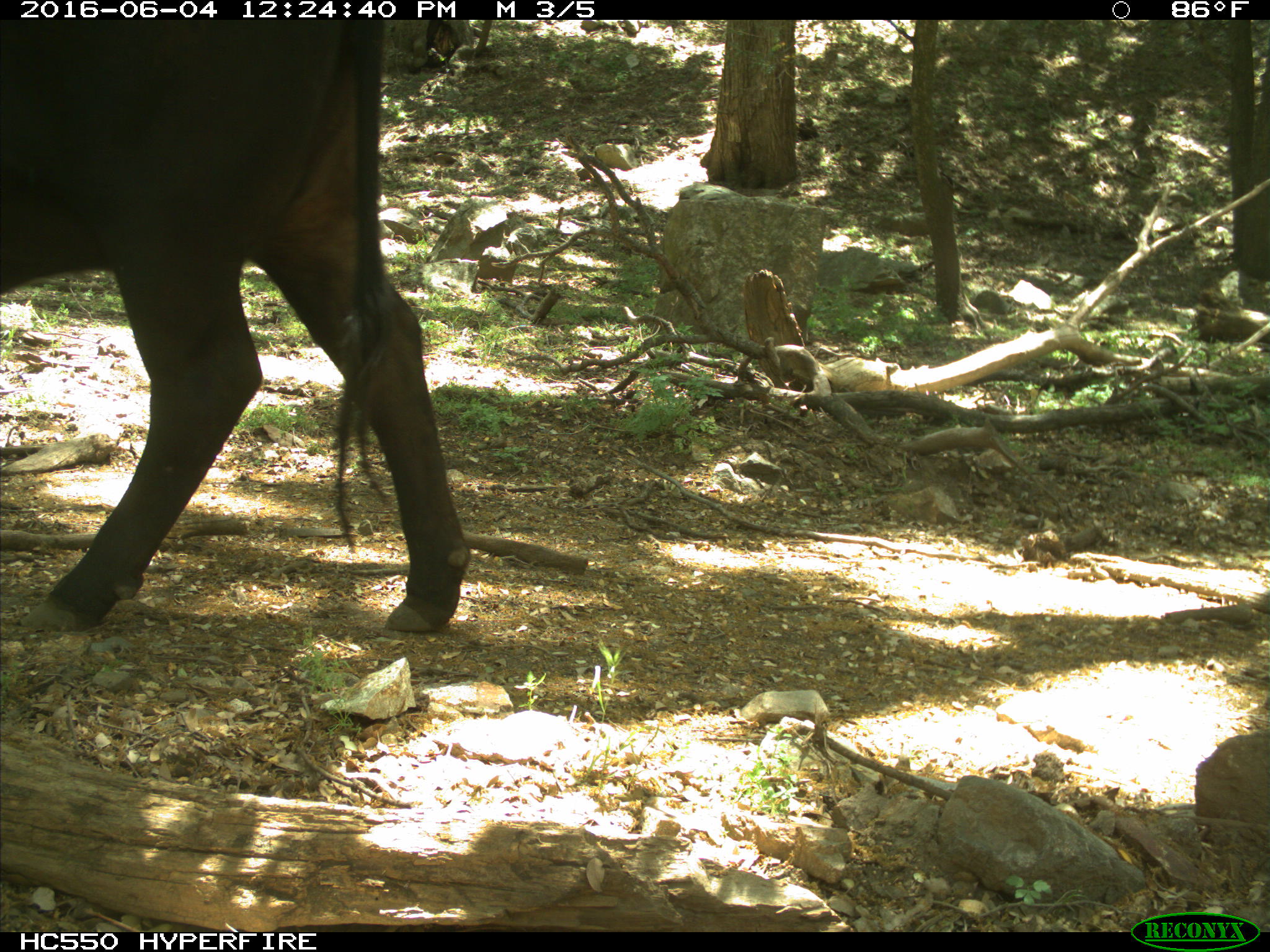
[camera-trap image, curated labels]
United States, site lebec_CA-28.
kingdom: Animalia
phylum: Chordata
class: Mammalia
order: Artiodactyla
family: Bovidae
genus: Bos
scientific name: Bos taurus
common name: domestic cow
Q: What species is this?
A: Bos taurus (domestic cow).